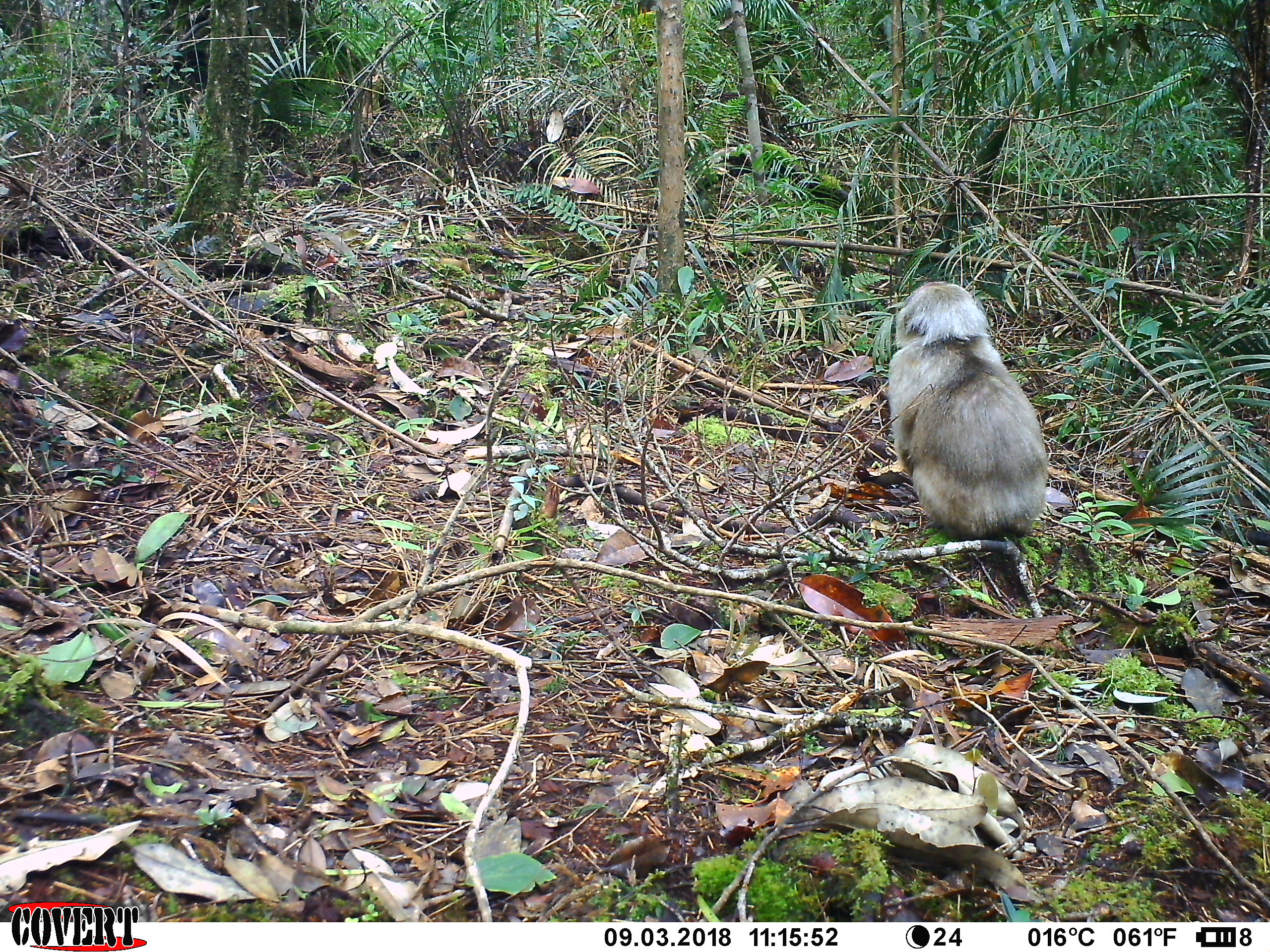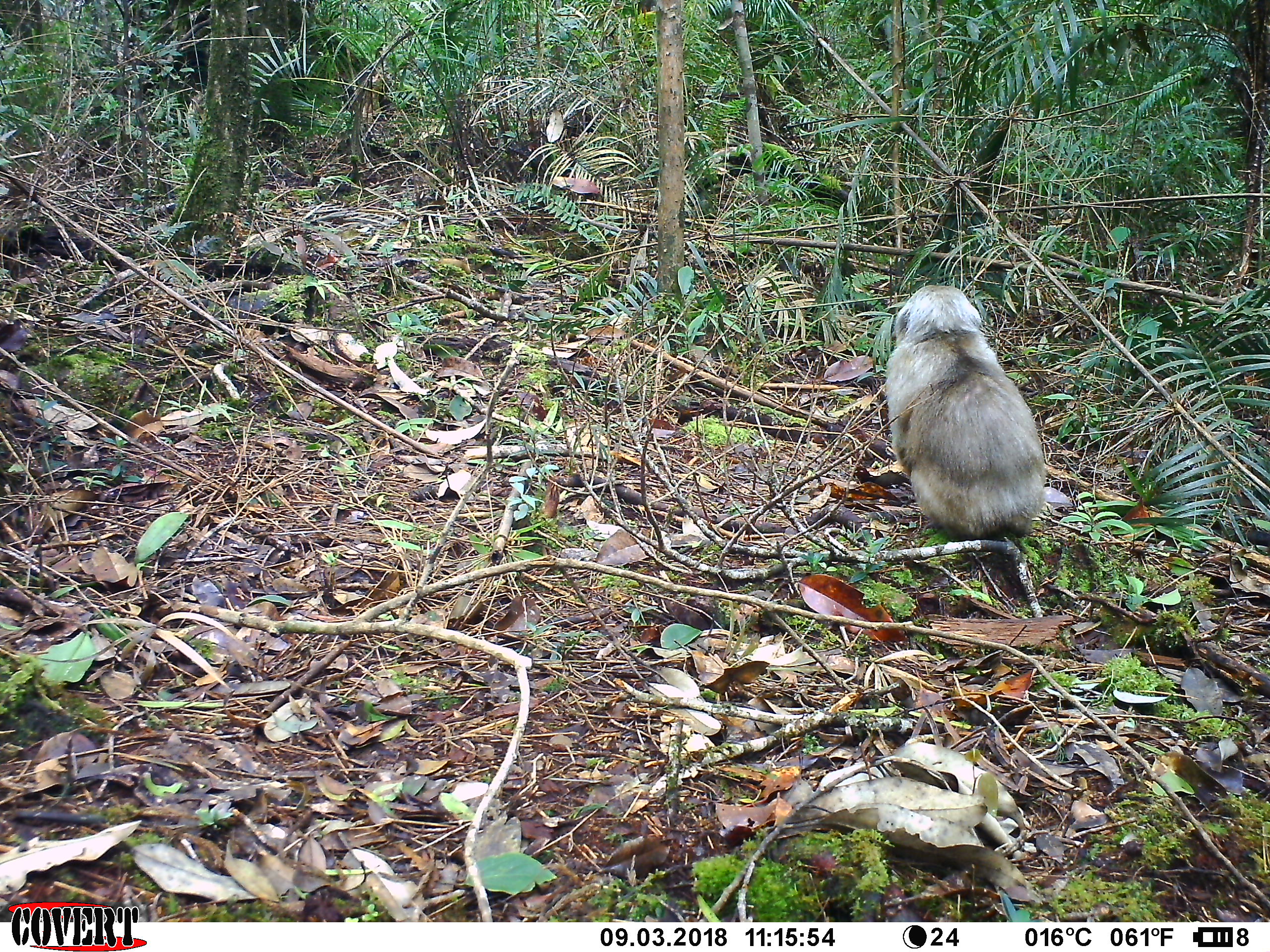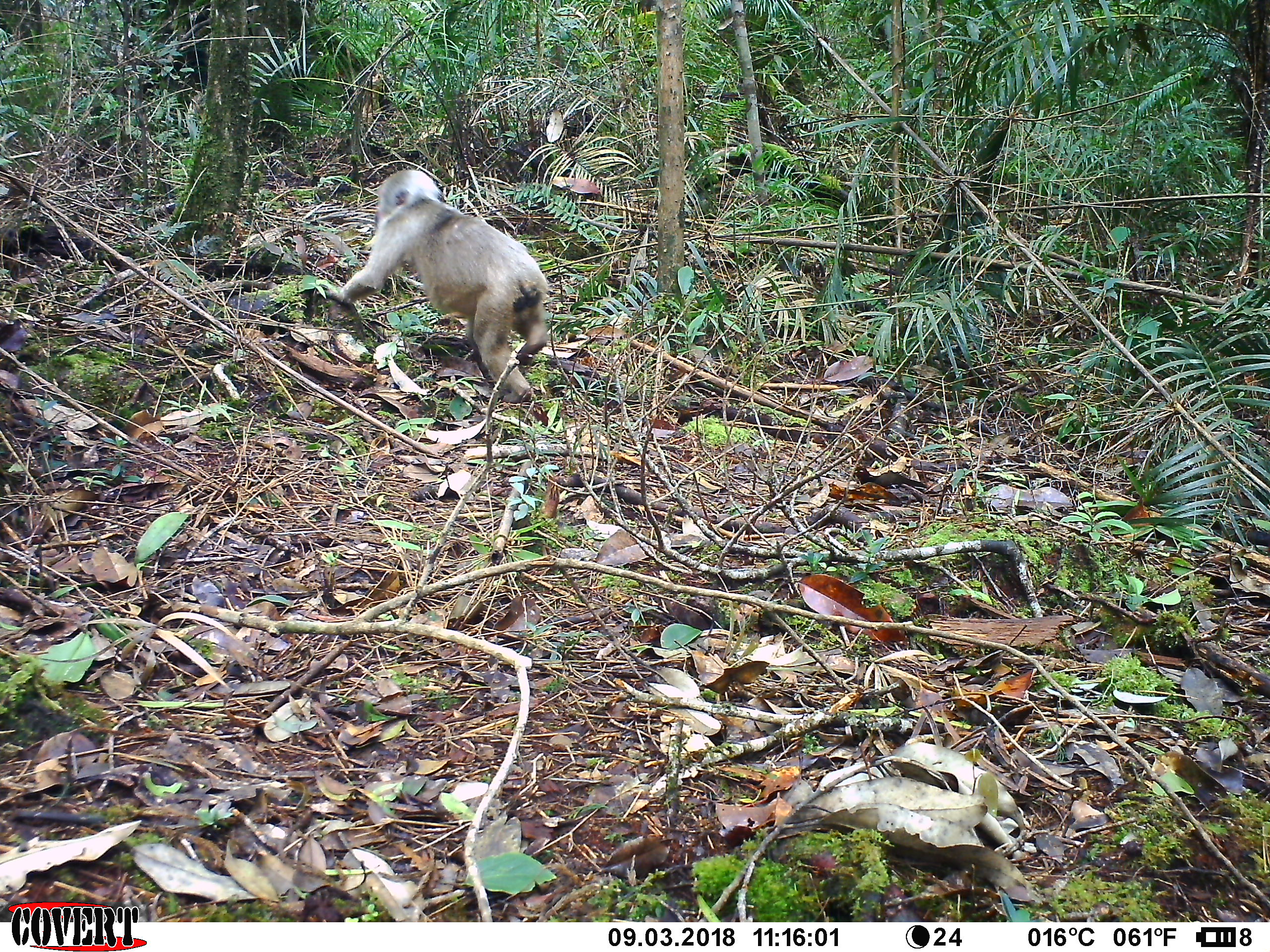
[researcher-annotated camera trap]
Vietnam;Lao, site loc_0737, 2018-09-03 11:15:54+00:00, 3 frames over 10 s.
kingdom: Animalia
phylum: Chordata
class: Mammalia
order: Primates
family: Cercopithecidae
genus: Macaca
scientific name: Macaca arctoides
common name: stump-tailed macaque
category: stump tailed macaque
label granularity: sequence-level